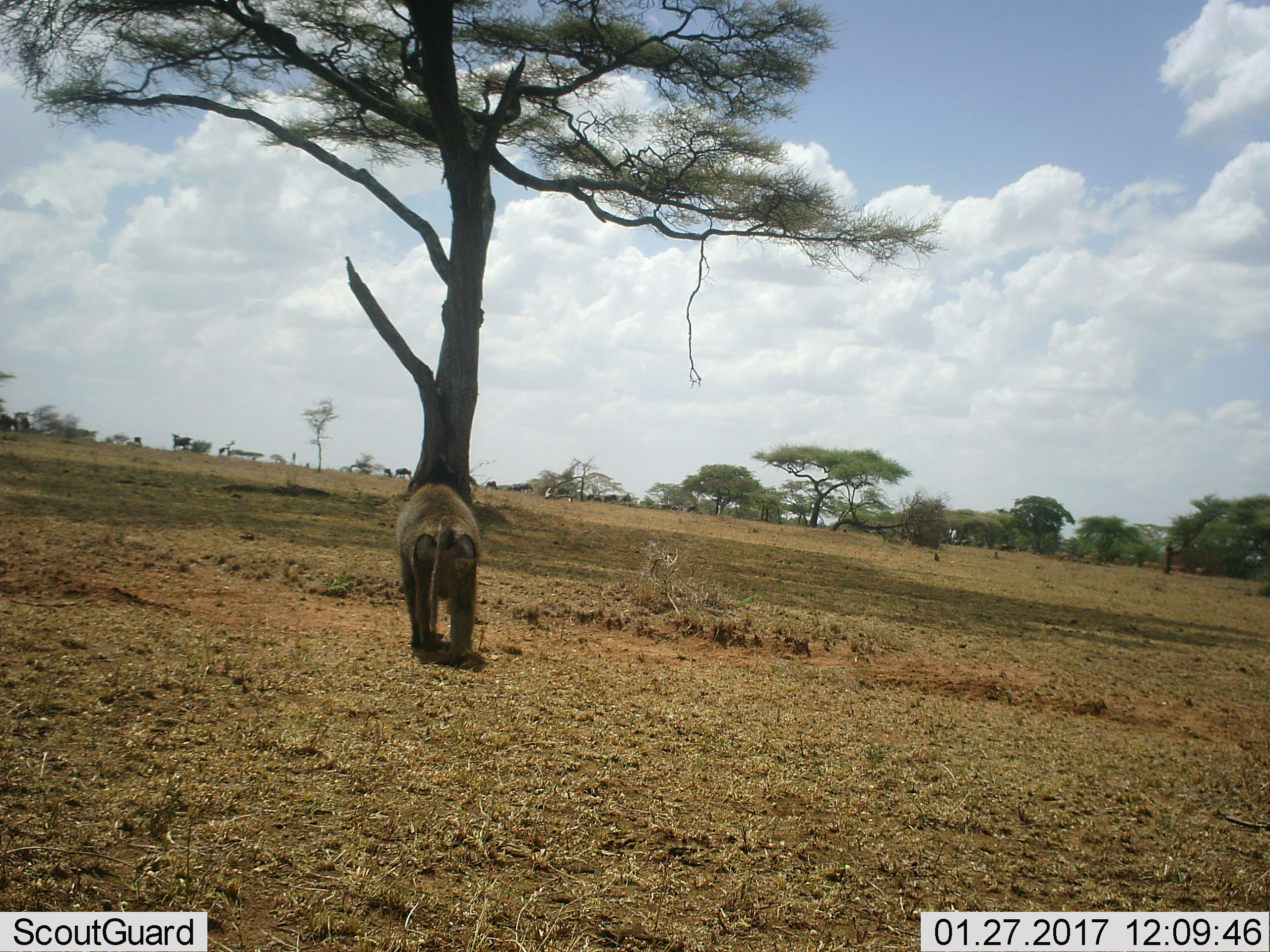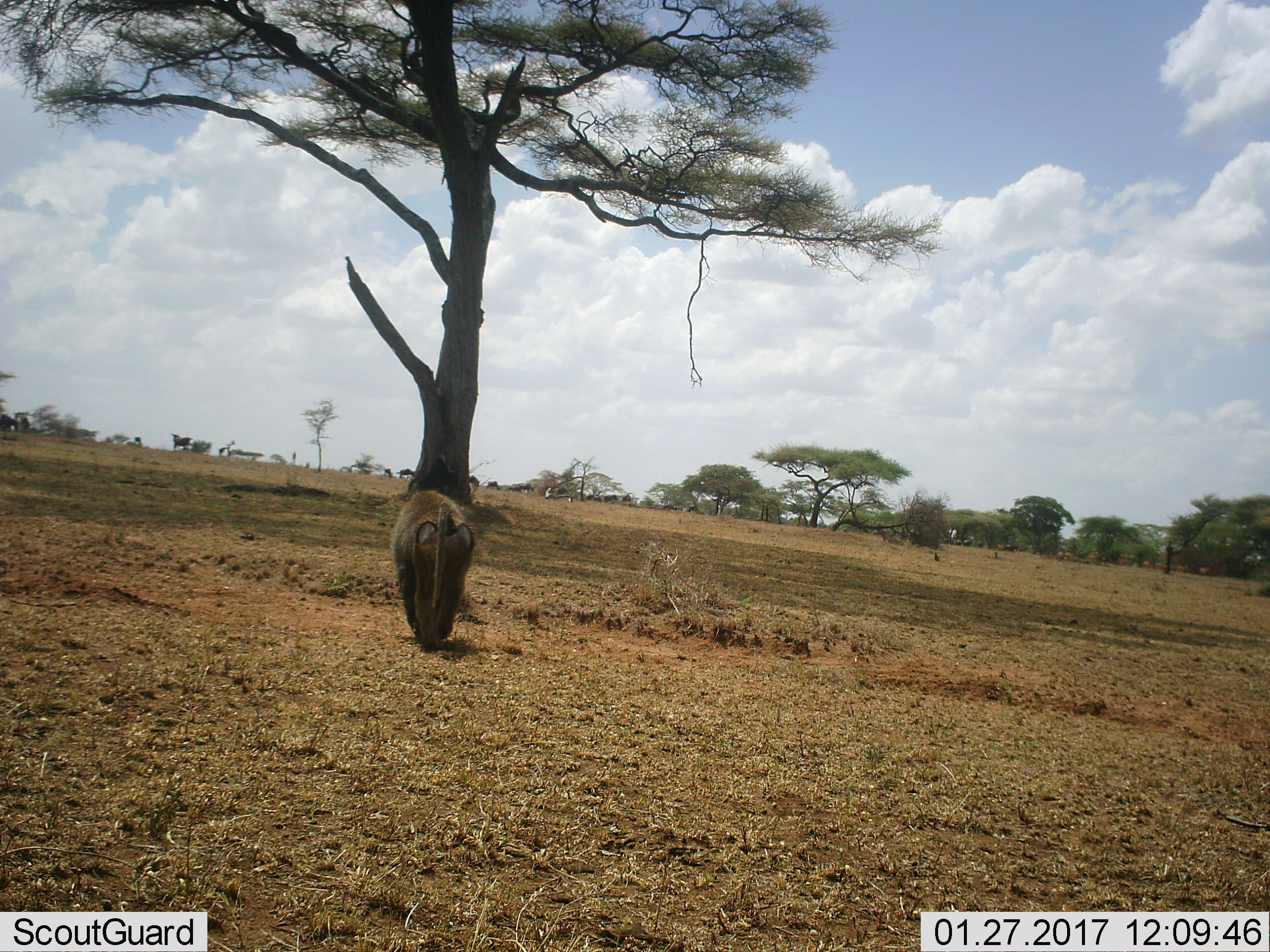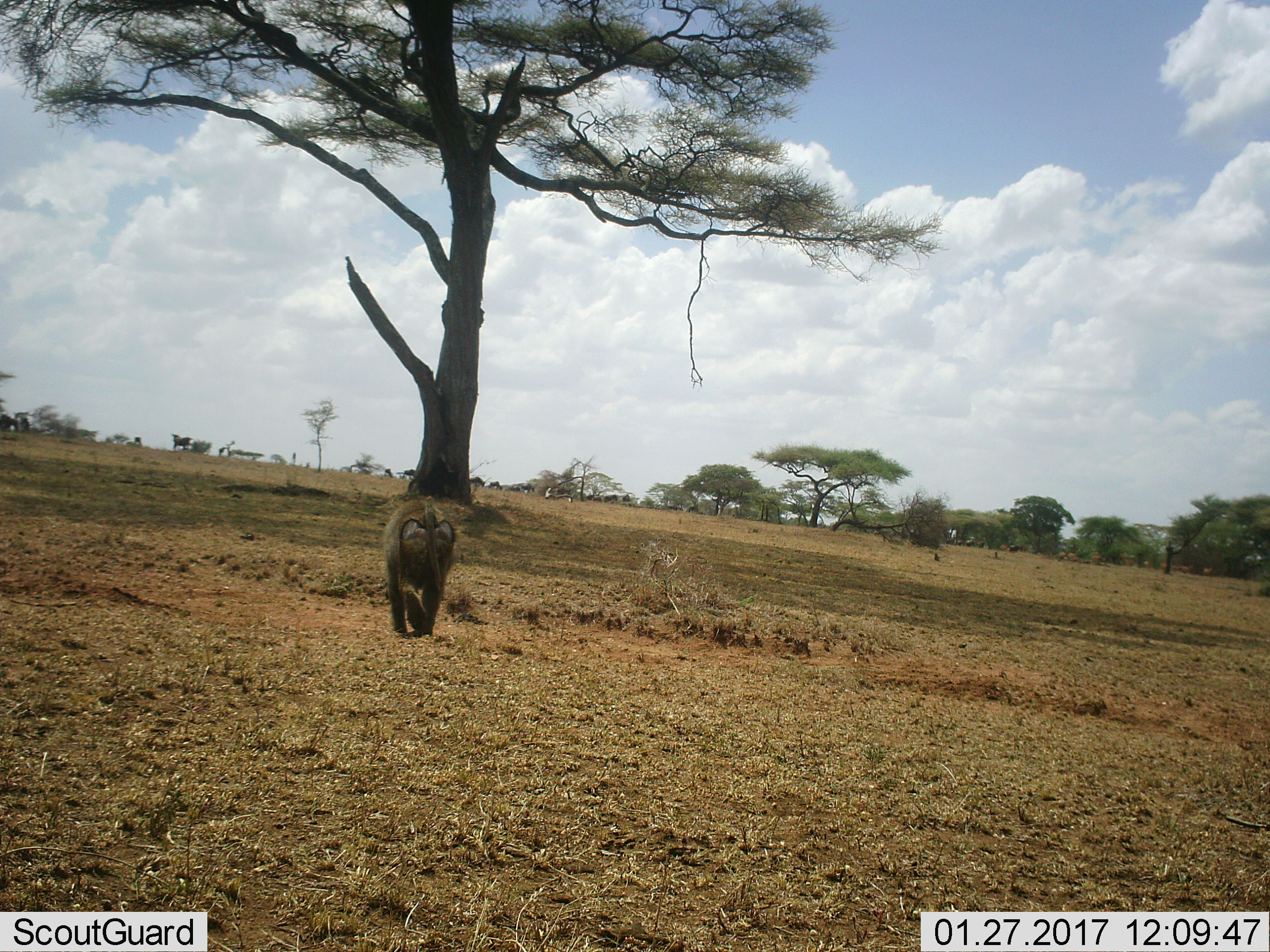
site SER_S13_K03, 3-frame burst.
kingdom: Animalia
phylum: Chordata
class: Mammalia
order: Primates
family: Cercopithecidae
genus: Papio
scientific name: Papio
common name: baboon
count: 1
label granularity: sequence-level